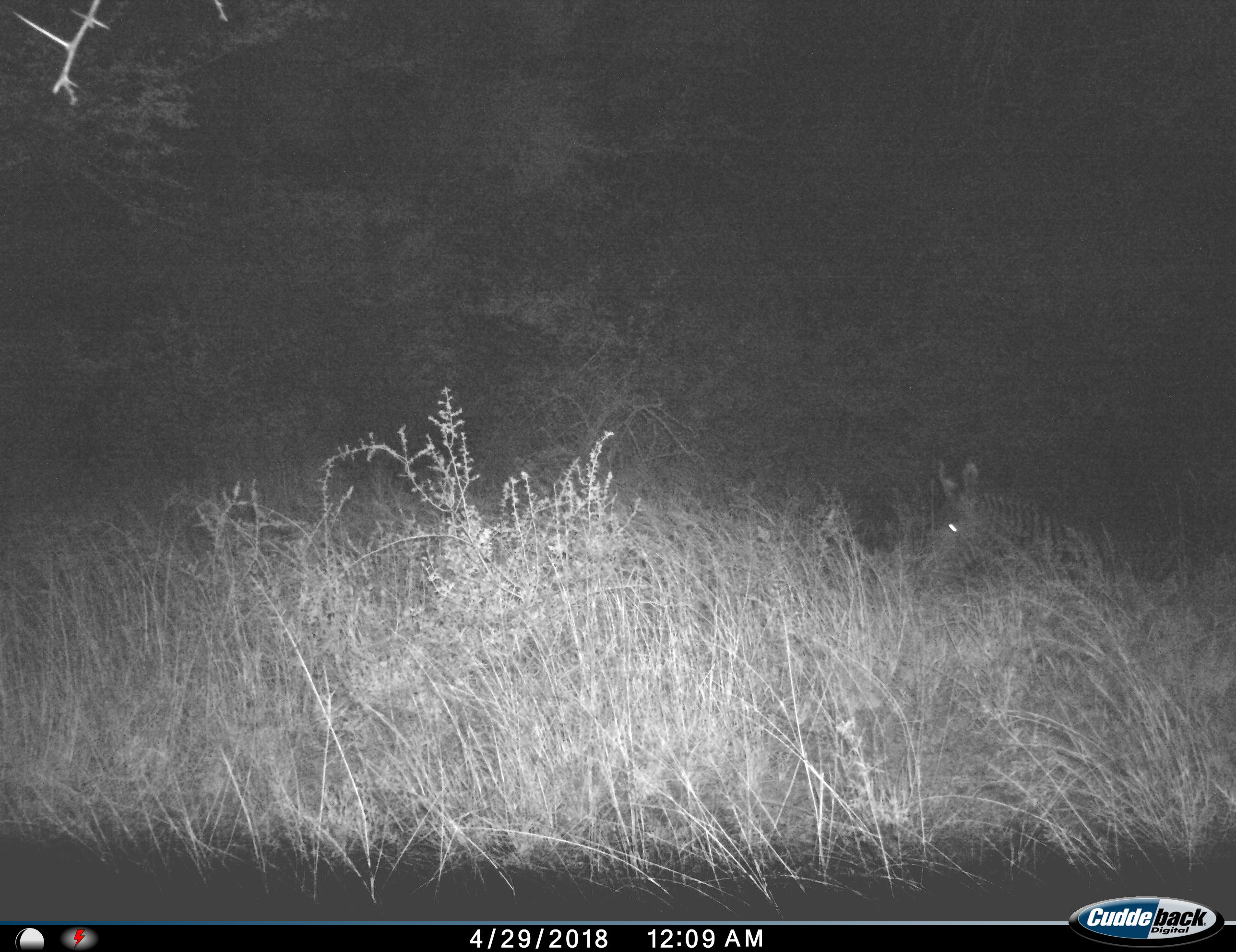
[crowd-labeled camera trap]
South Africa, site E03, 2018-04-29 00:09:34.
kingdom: Animalia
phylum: Chordata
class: Mammalia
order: Perissodactyla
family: Equidae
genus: Equus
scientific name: Equus zebra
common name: mountain zebra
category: zebramountain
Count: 1.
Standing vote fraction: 60%.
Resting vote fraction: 0%.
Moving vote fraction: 40%.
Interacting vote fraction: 0%.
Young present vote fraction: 0%.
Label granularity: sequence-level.